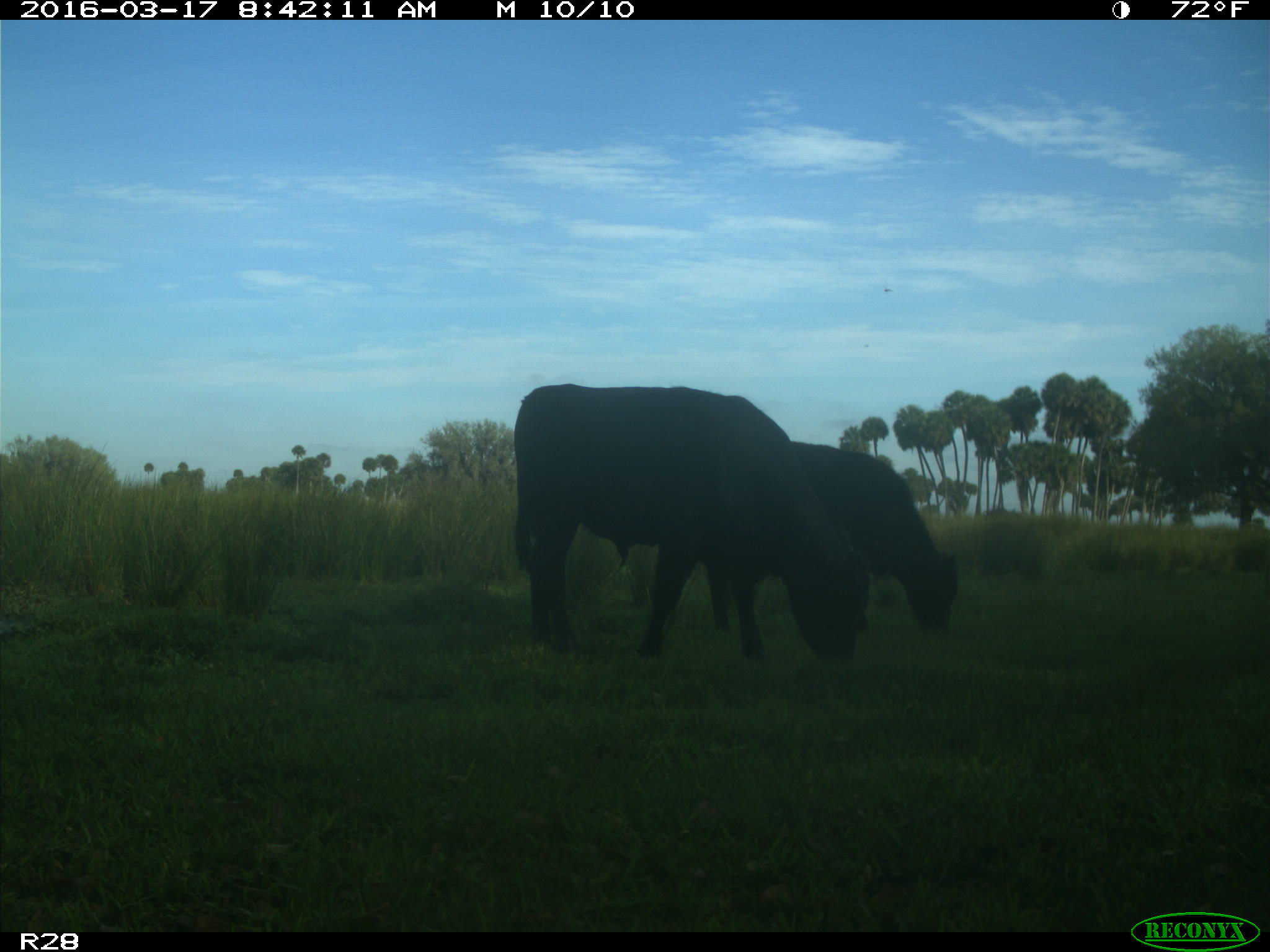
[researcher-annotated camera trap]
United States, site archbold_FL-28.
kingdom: Animalia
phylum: Chordata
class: Mammalia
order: Artiodactyla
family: Bovidae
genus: Bos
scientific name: Bos taurus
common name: domestic cow